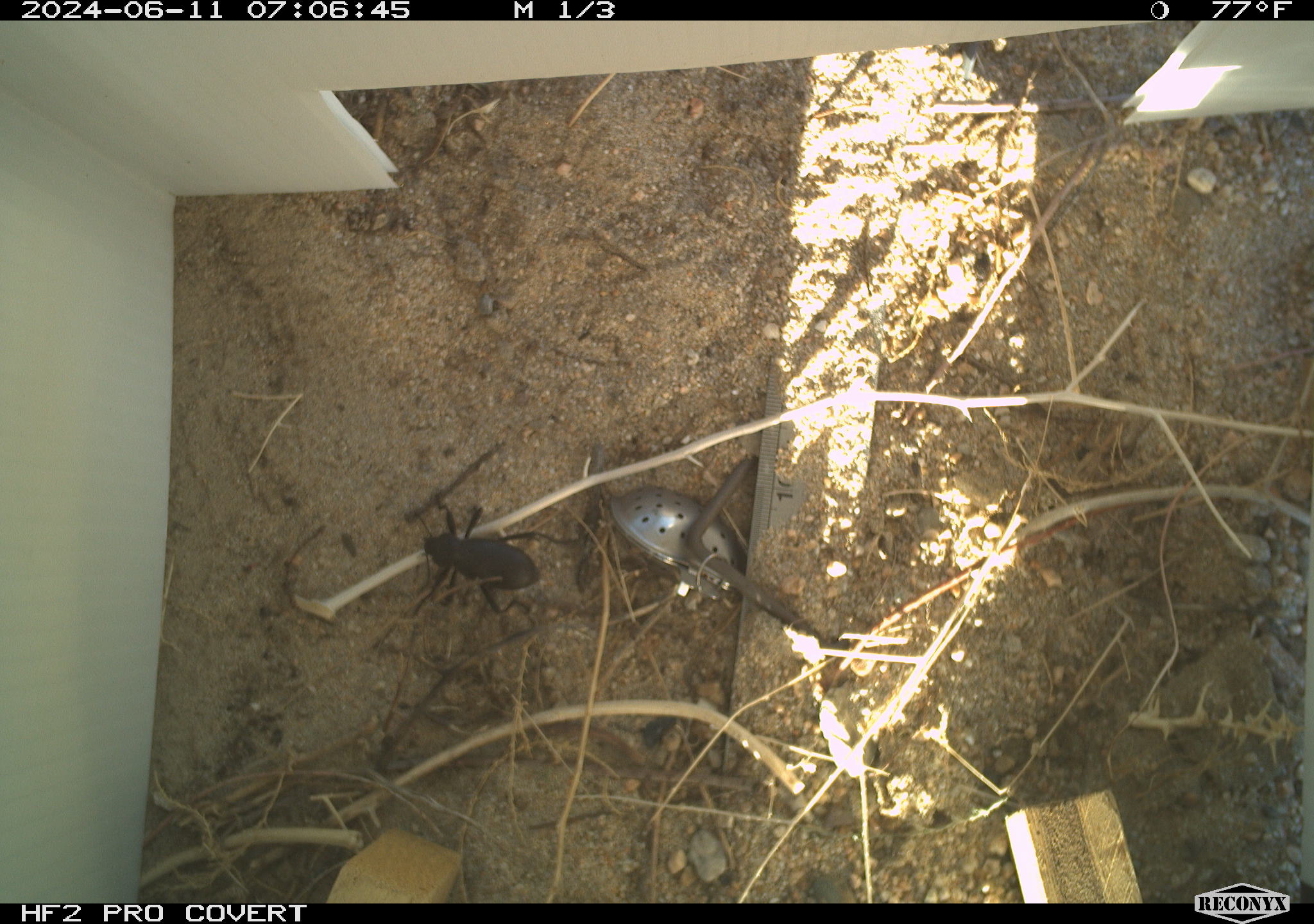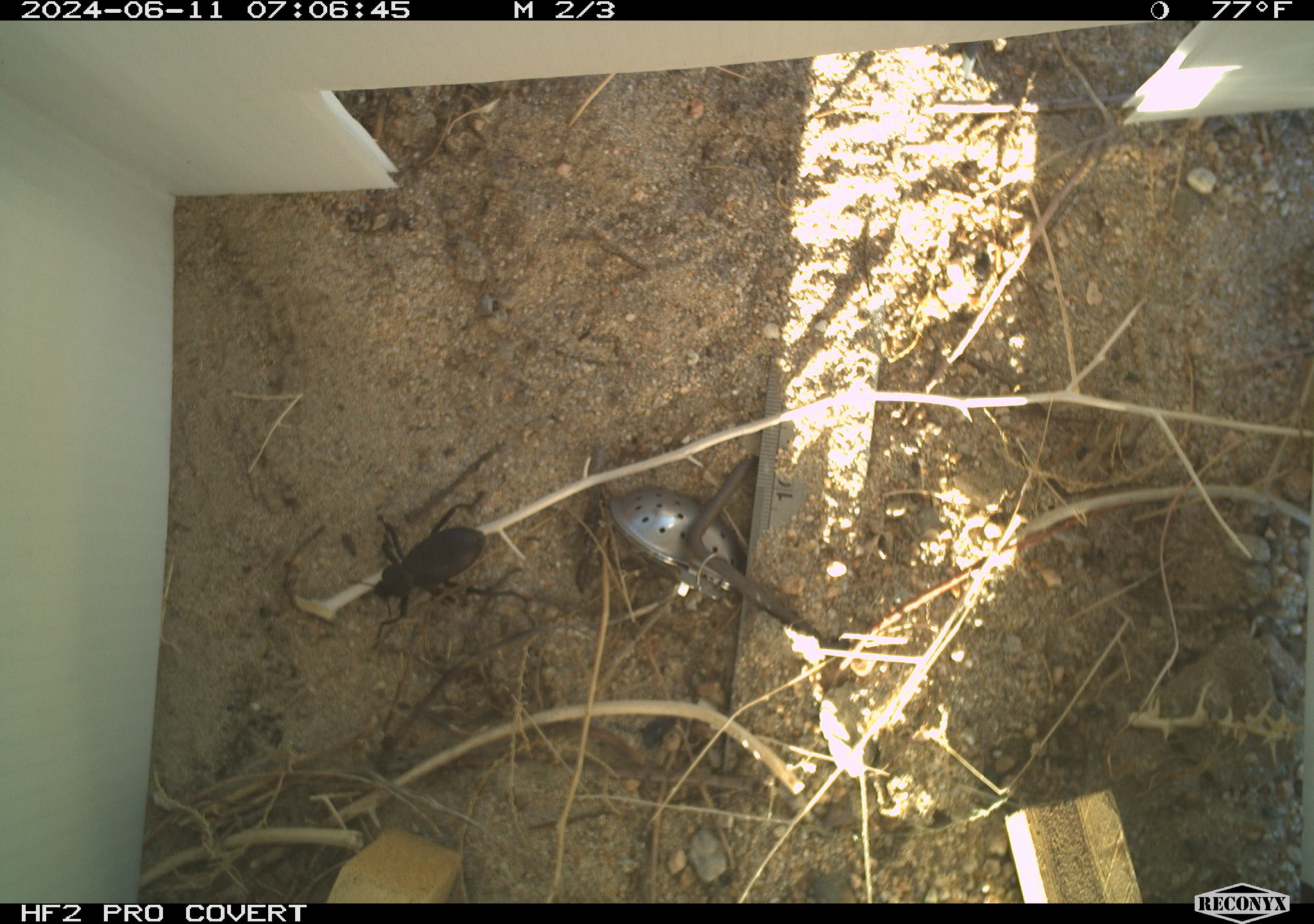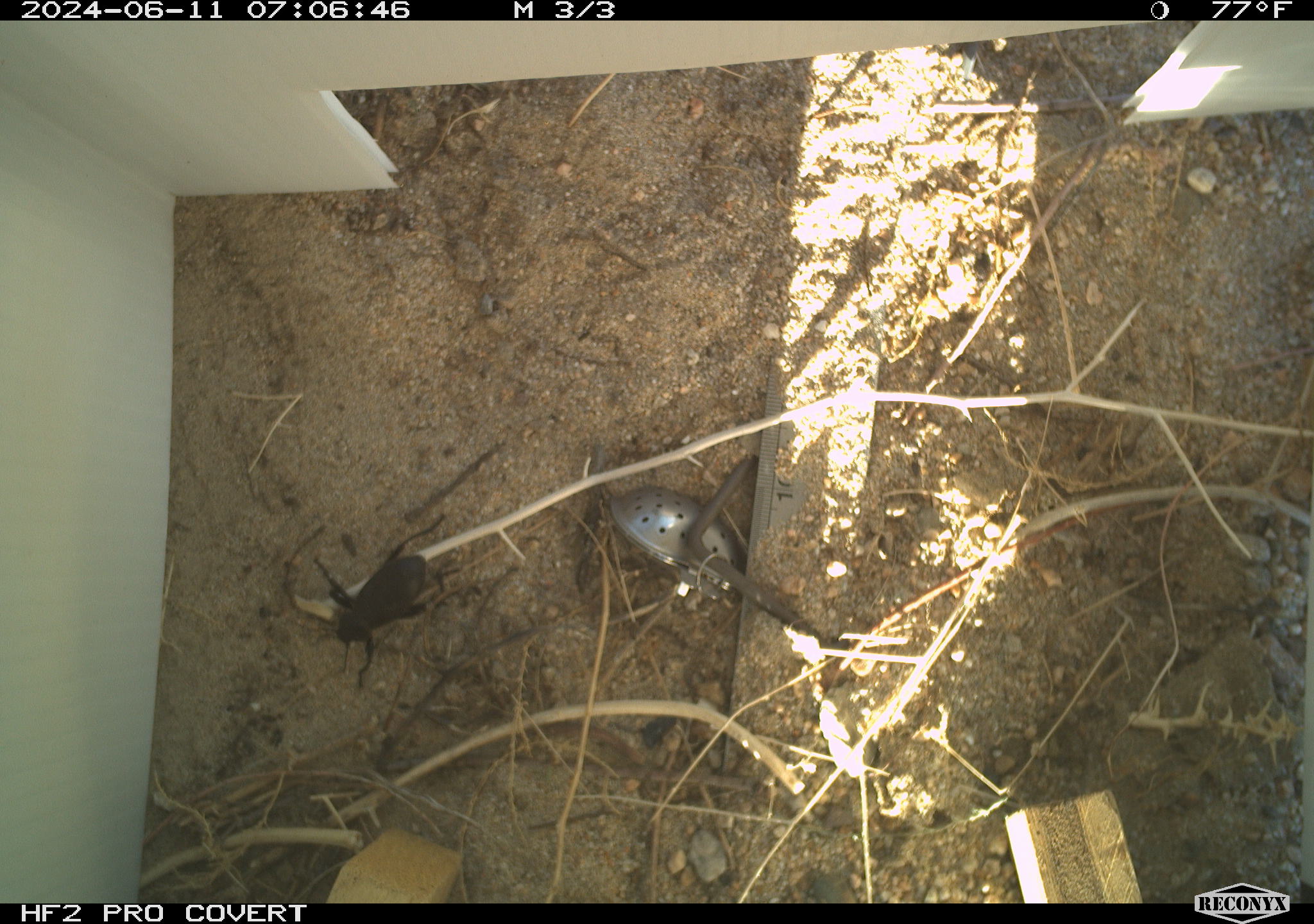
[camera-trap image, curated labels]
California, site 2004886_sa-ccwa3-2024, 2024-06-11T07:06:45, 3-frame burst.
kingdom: Animalia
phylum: Arthropoda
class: Insecta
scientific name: Insecta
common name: insect